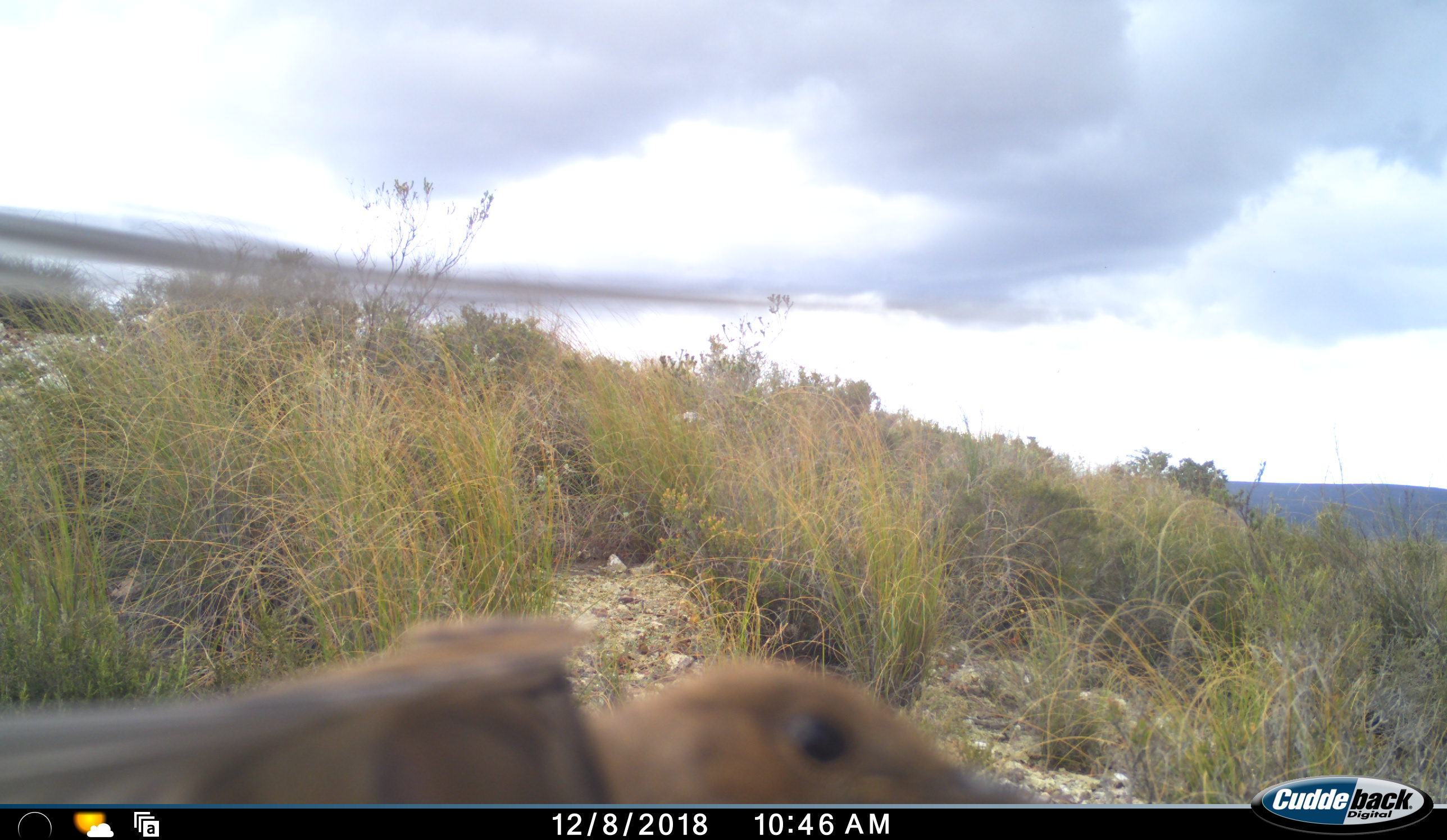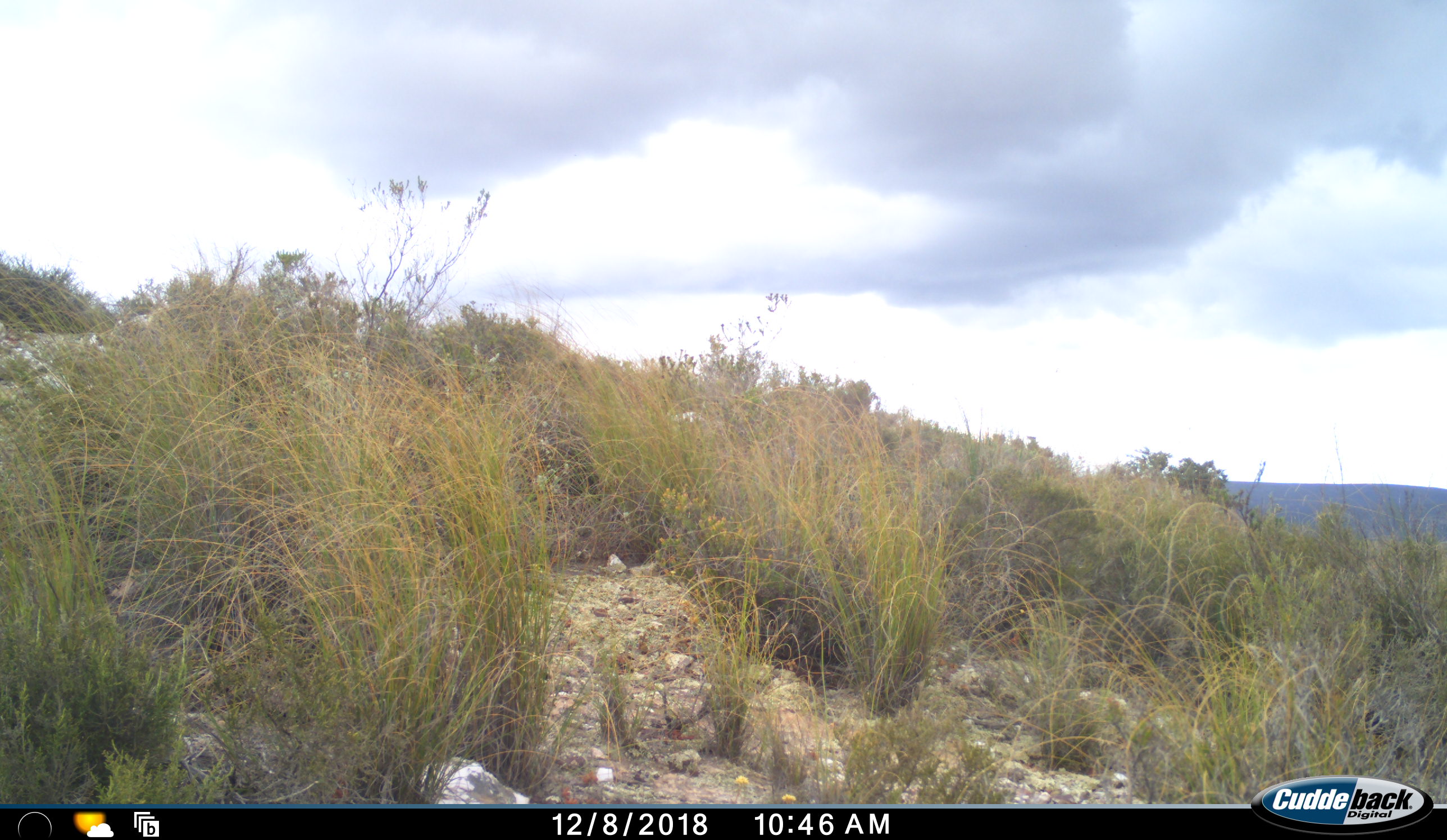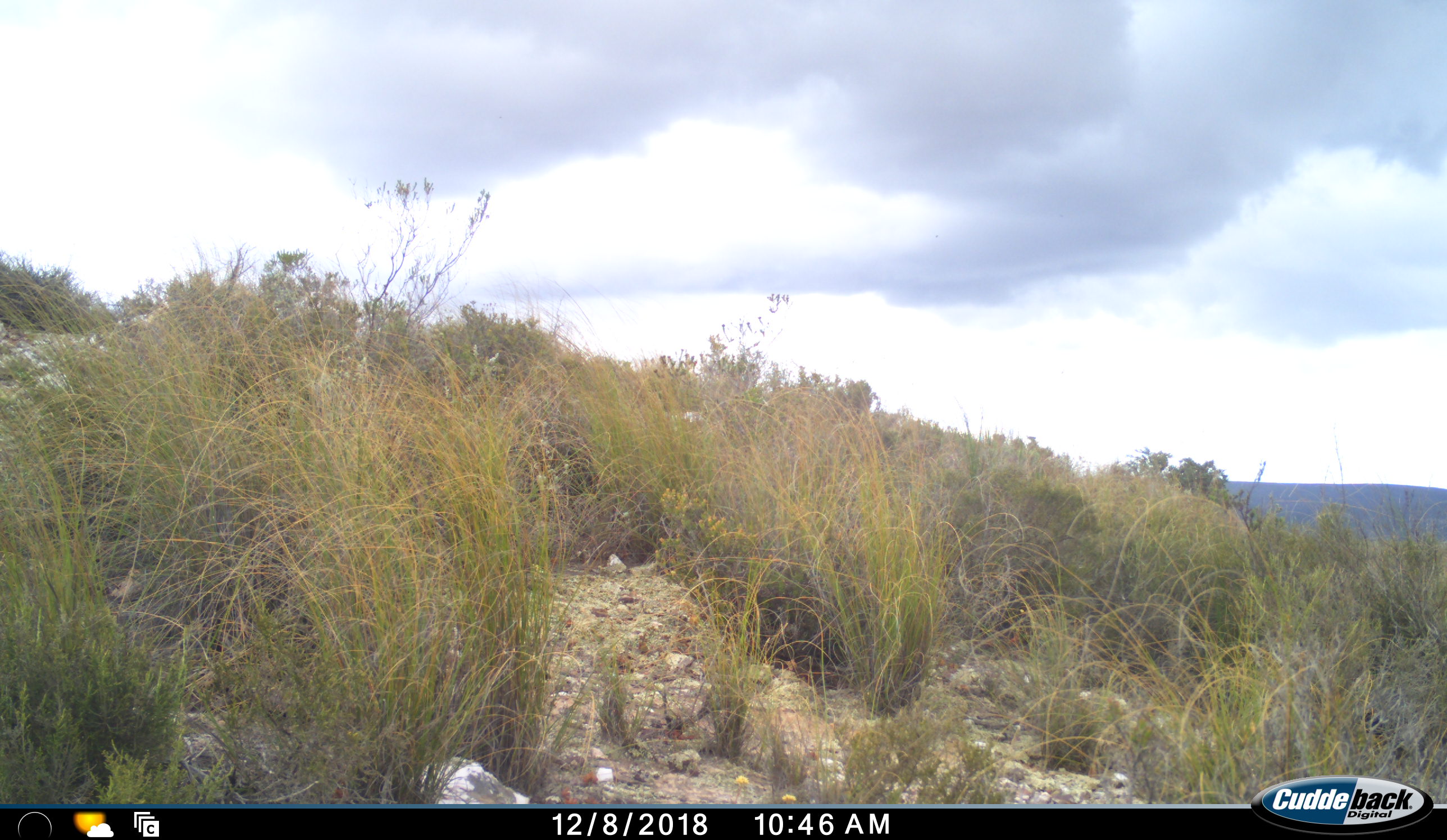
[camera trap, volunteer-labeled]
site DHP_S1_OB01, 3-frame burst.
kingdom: Animalia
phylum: Chordata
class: Aves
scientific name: Aves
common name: bird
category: birdother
Birdother (bird) (Aves), count 1. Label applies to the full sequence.